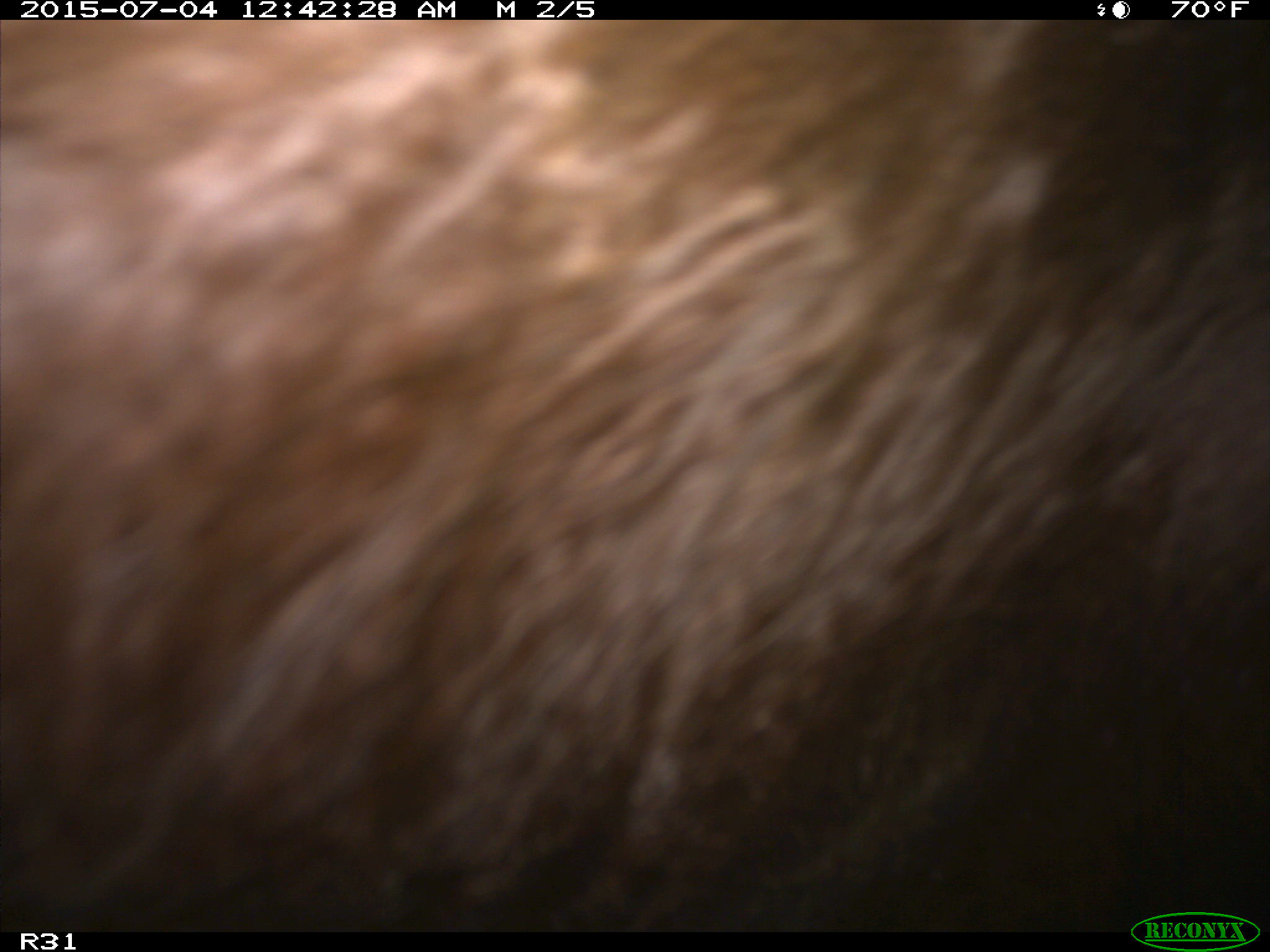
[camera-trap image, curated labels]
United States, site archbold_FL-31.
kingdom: Animalia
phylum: Chordata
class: Mammalia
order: Artiodactyla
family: Bovidae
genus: Bos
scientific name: Bos taurus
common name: domestic cow